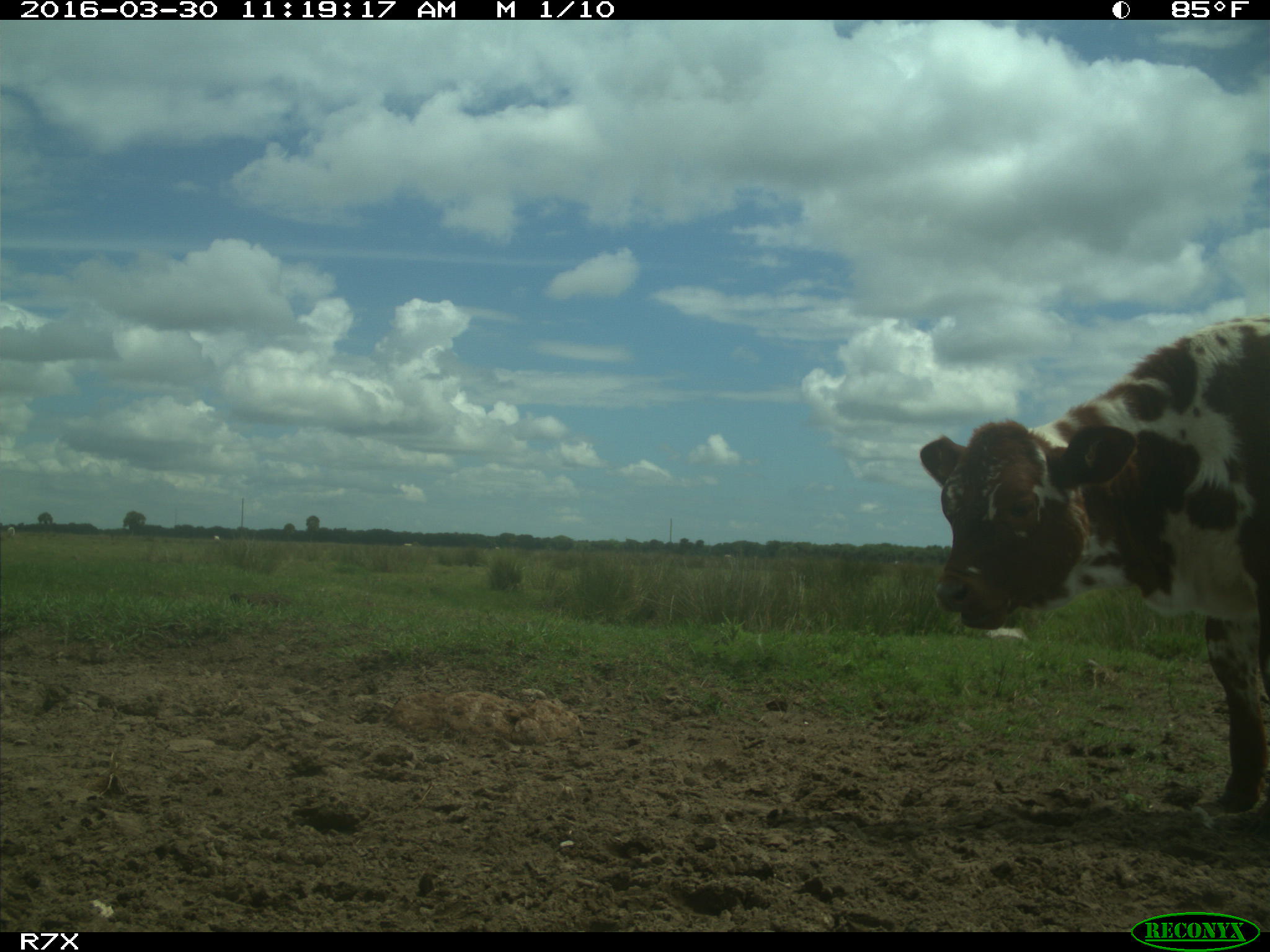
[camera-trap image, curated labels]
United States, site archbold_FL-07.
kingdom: Animalia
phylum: Chordata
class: Mammalia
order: Artiodactyla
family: Bovidae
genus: Bos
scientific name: Bos taurus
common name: domestic cow